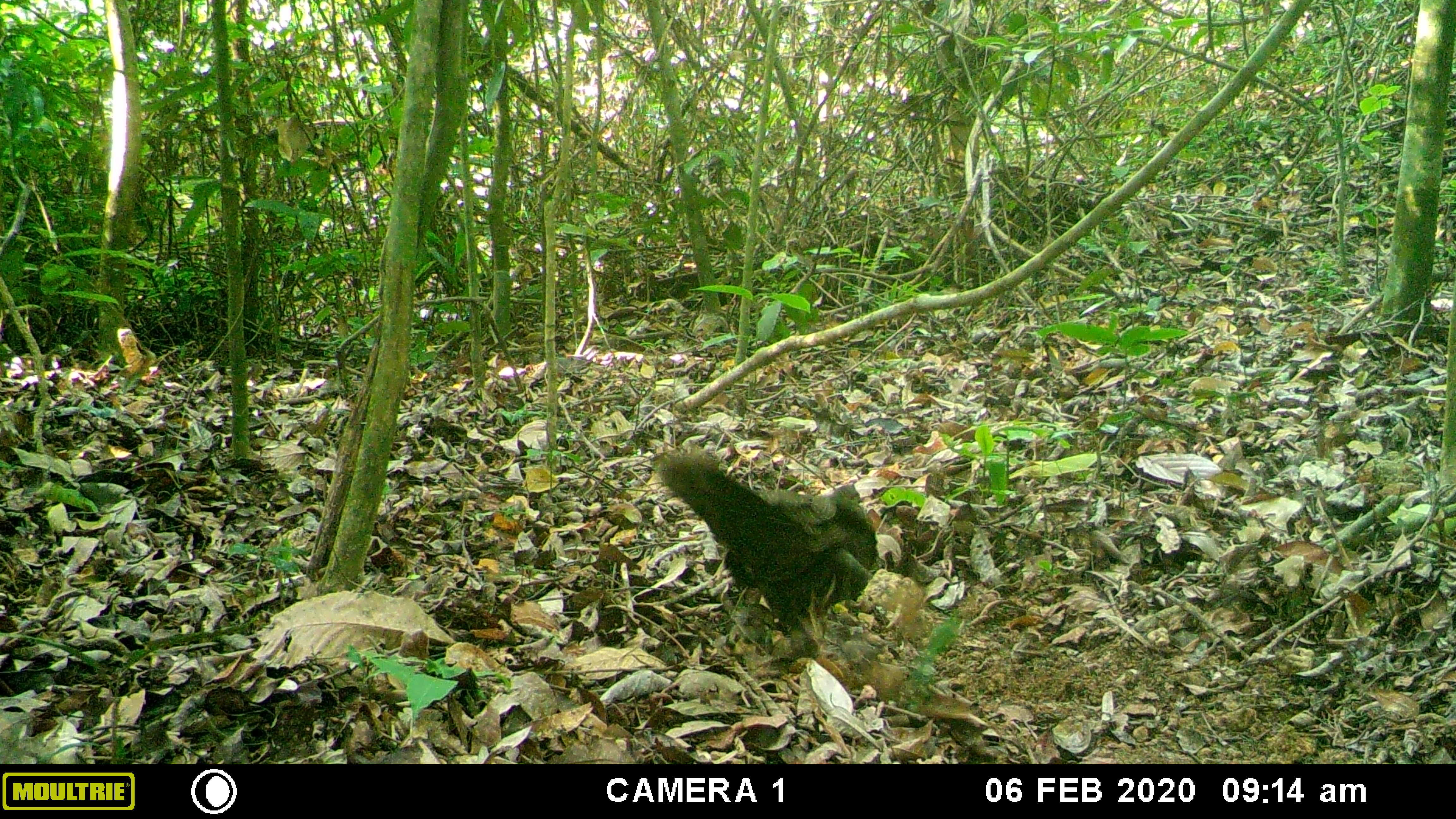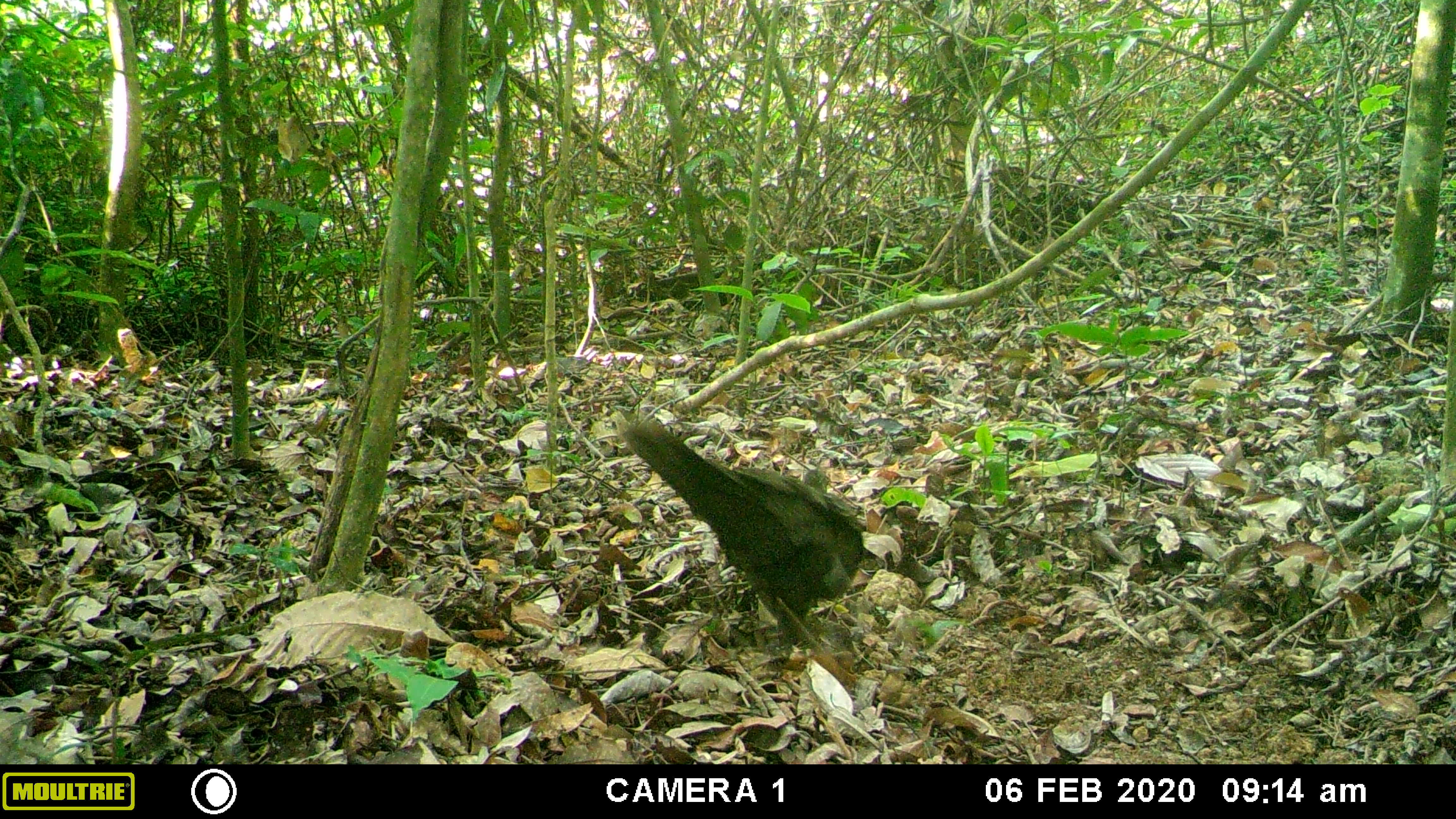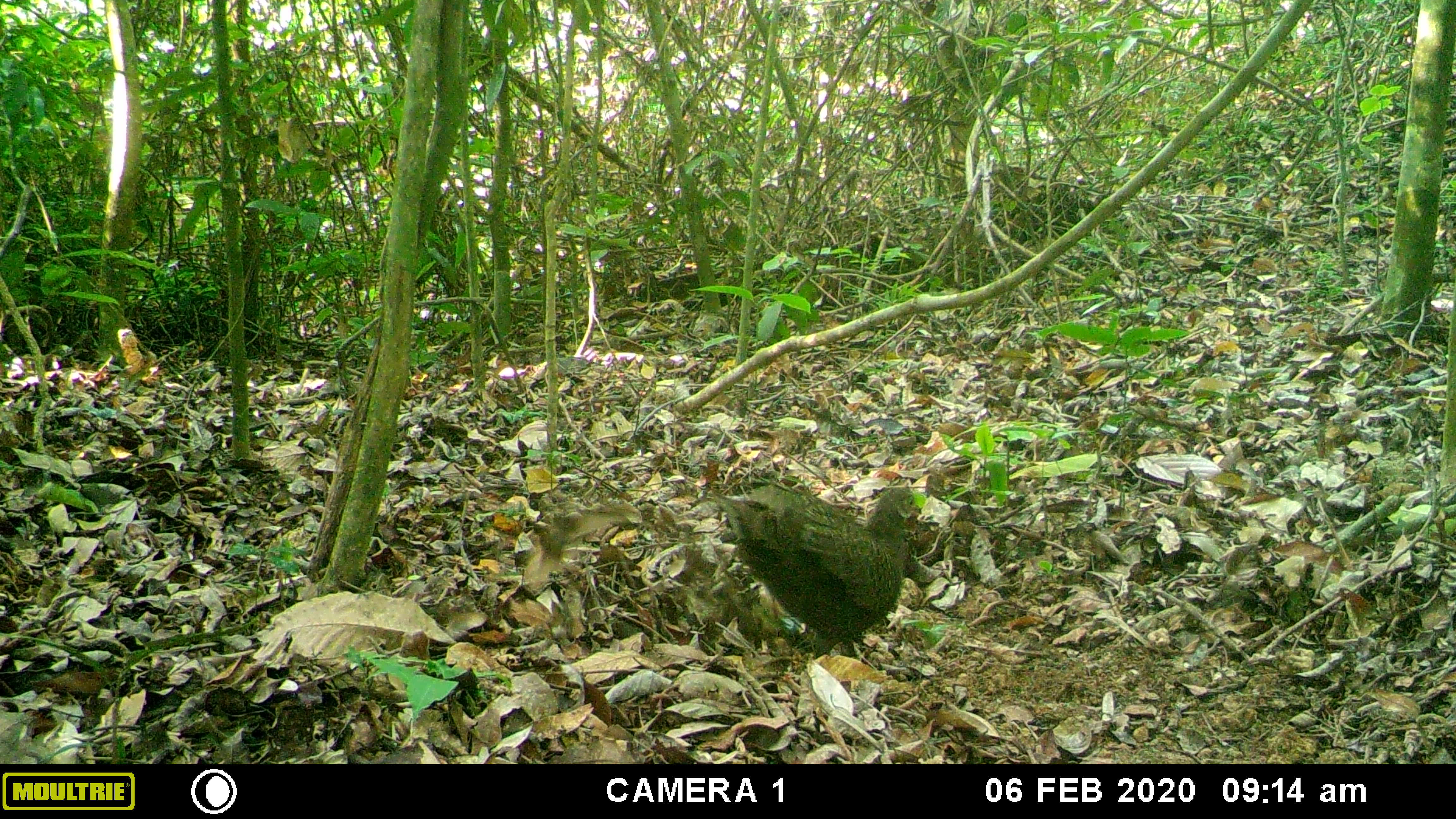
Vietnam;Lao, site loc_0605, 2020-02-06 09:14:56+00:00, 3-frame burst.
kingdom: Animalia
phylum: Chordata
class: Aves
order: Galliformes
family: Phasianidae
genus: Polyplectron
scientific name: Polyplectron bicalcaratum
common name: gray peacock-pheasant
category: grey peacock pheasant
Grey peacock pheasant (gray peacock-pheasant) (Polyplectron bicalcaratum). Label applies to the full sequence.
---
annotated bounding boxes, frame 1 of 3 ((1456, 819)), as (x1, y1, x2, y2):
grey peacock pheasant: (657, 449, 879, 663)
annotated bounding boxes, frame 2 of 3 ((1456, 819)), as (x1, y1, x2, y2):
grey peacock pheasant: (620, 415, 866, 650)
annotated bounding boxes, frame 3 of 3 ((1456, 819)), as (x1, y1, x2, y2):
grey peacock pheasant: (707, 478, 921, 659)